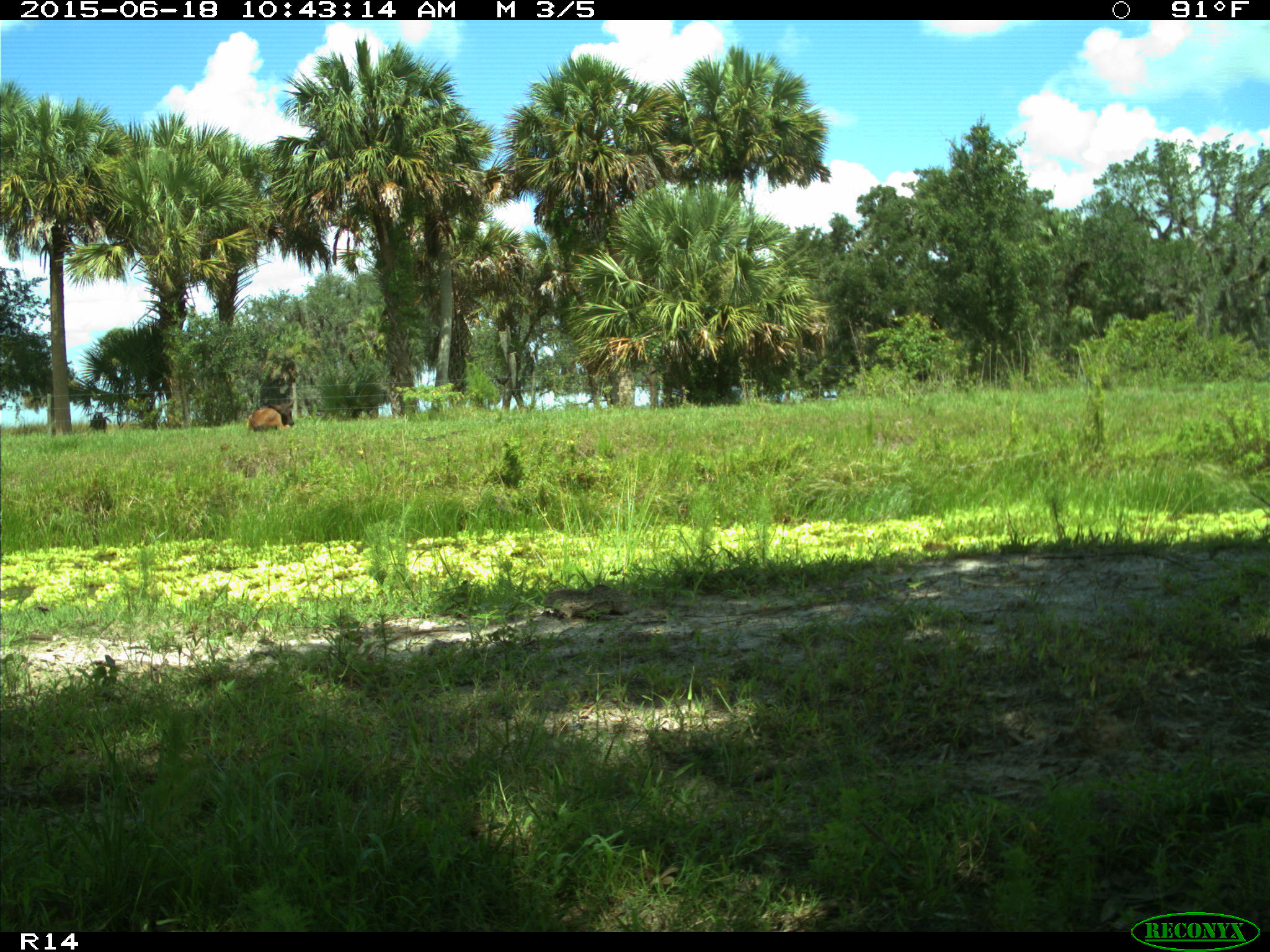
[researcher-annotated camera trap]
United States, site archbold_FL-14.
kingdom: Animalia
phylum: Chordata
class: Mammalia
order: Artiodactyla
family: Bovidae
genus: Bos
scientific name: Bos taurus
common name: domestic cow